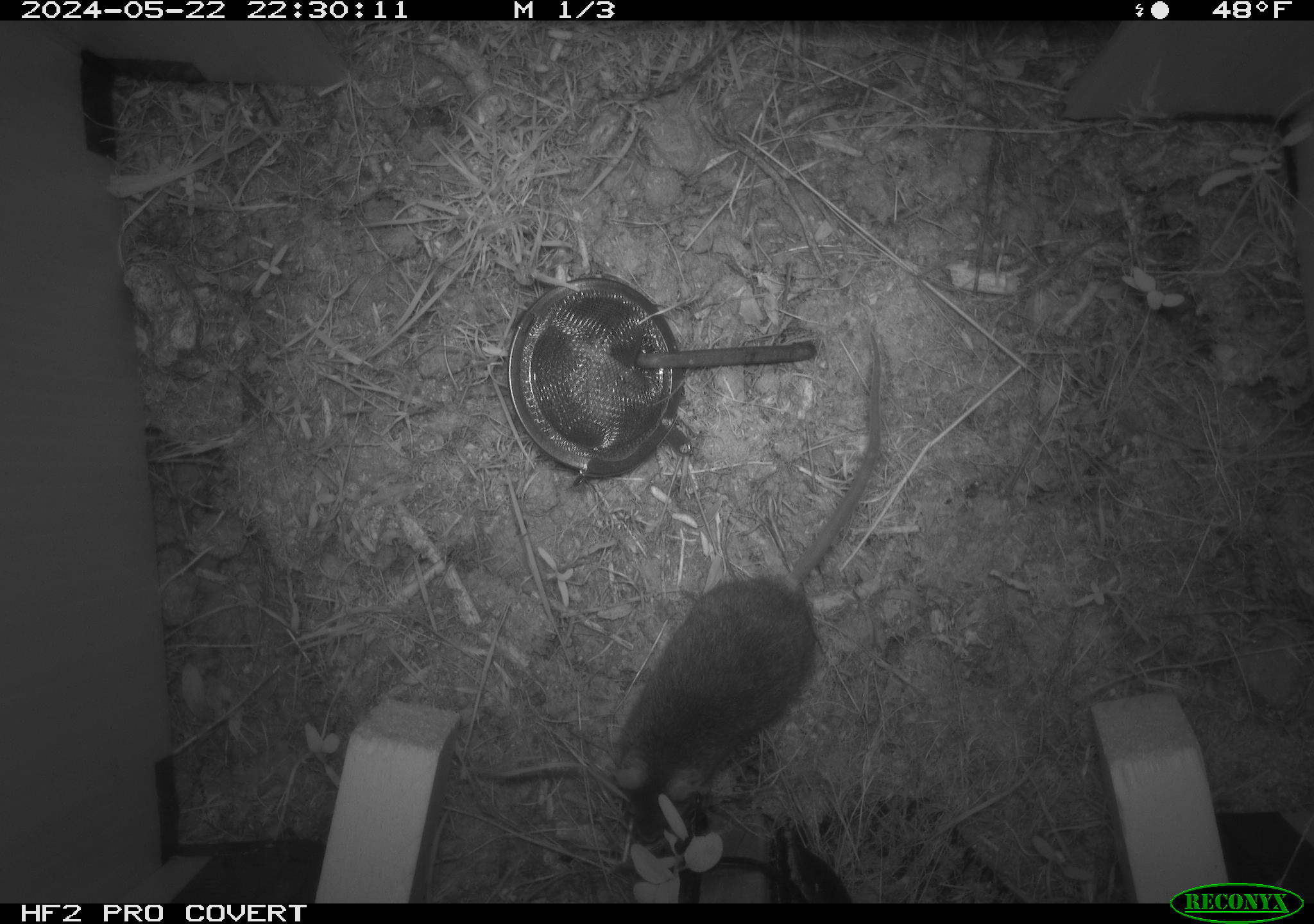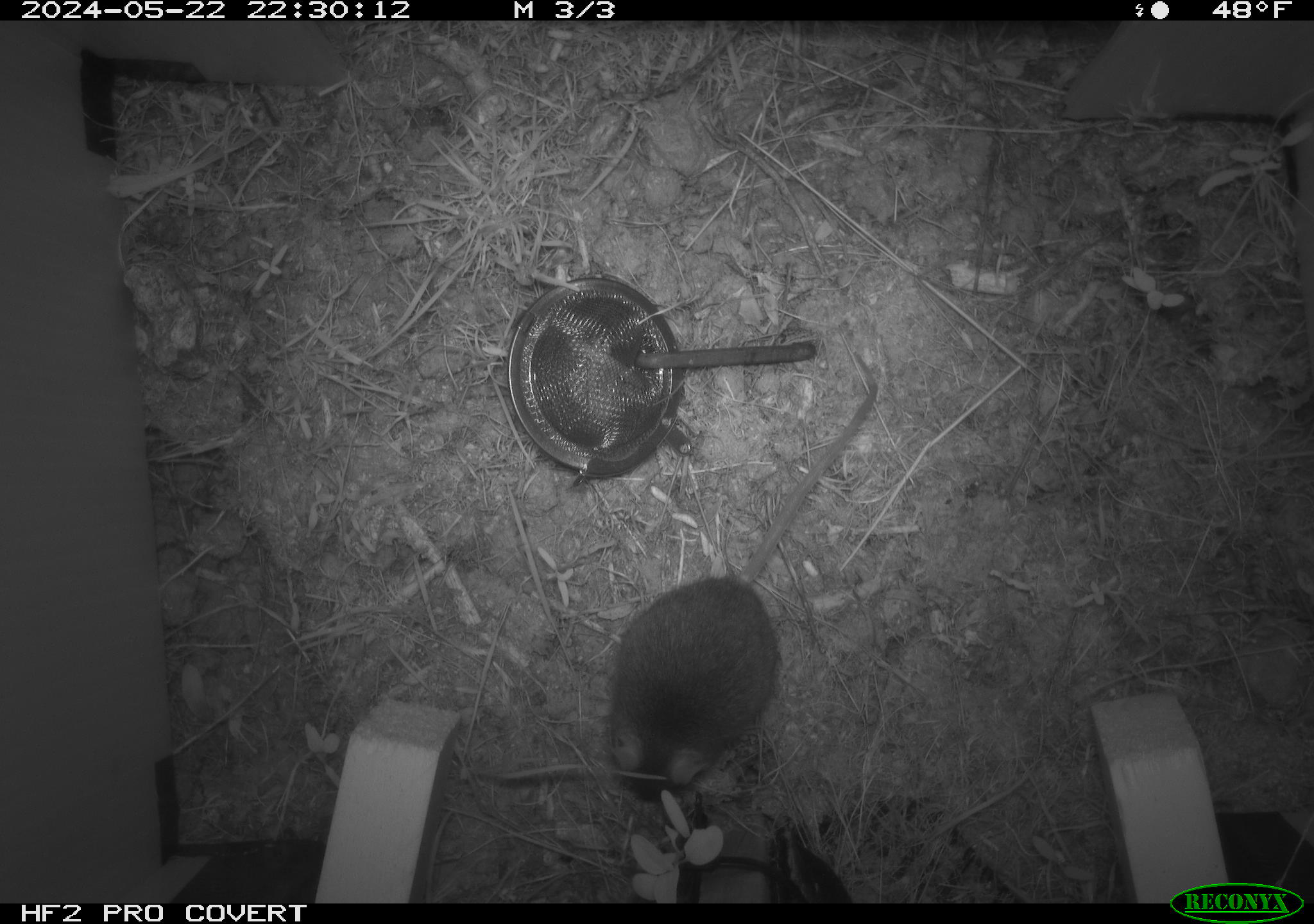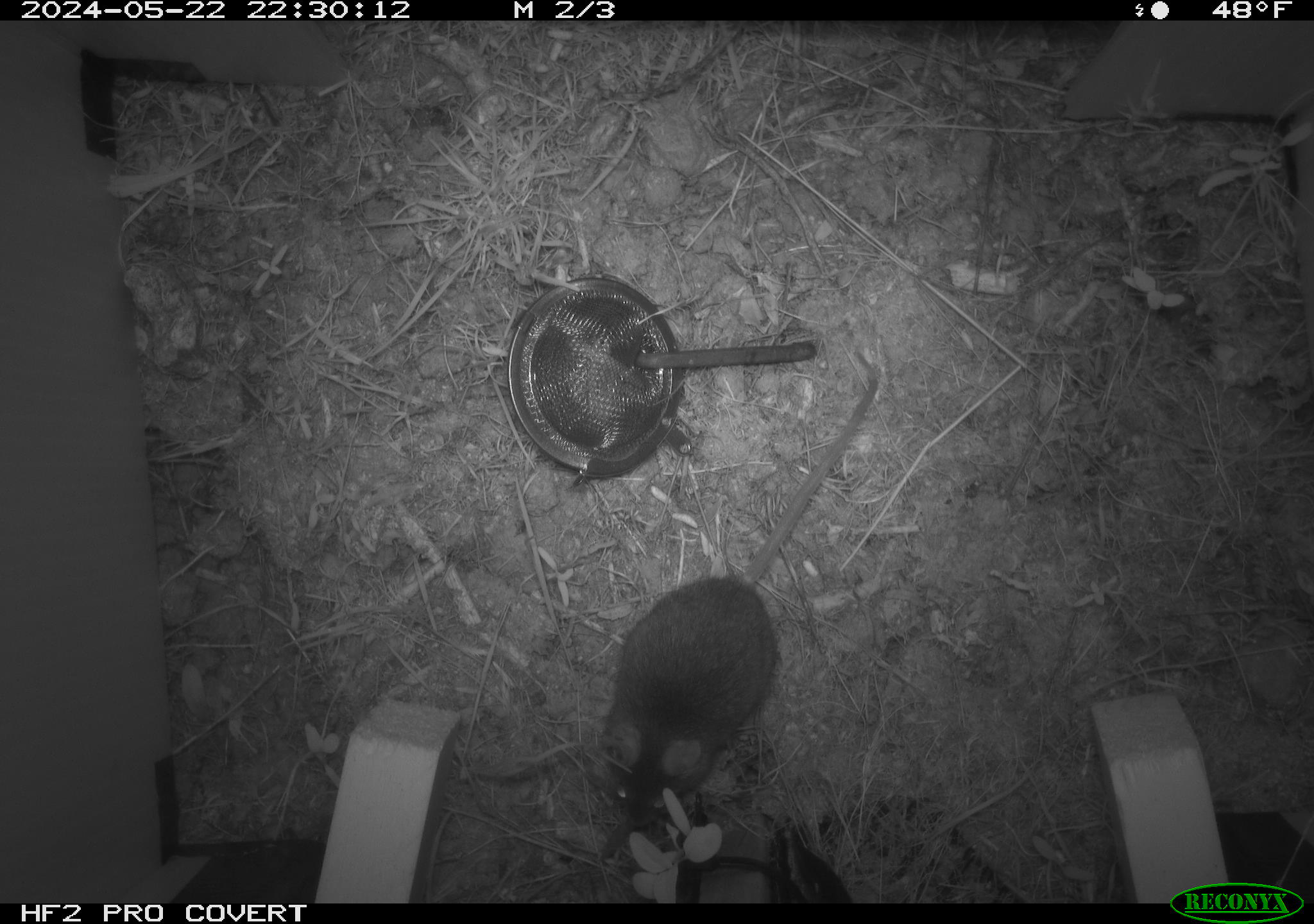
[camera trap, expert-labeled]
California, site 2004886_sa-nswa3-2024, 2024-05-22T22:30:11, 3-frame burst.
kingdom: Animalia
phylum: Chordata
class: Mammalia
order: Rodentia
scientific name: Rodentia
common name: rodent